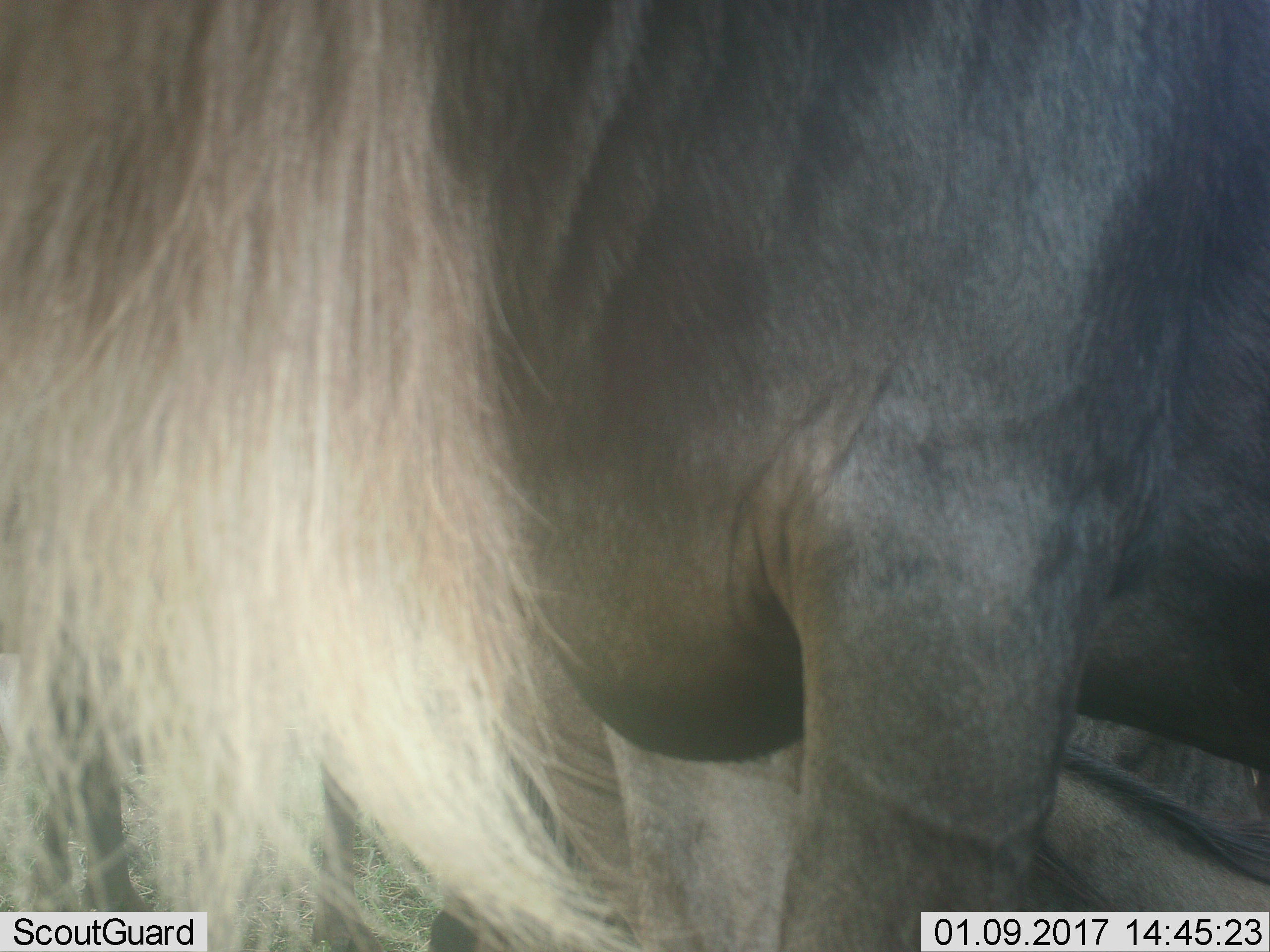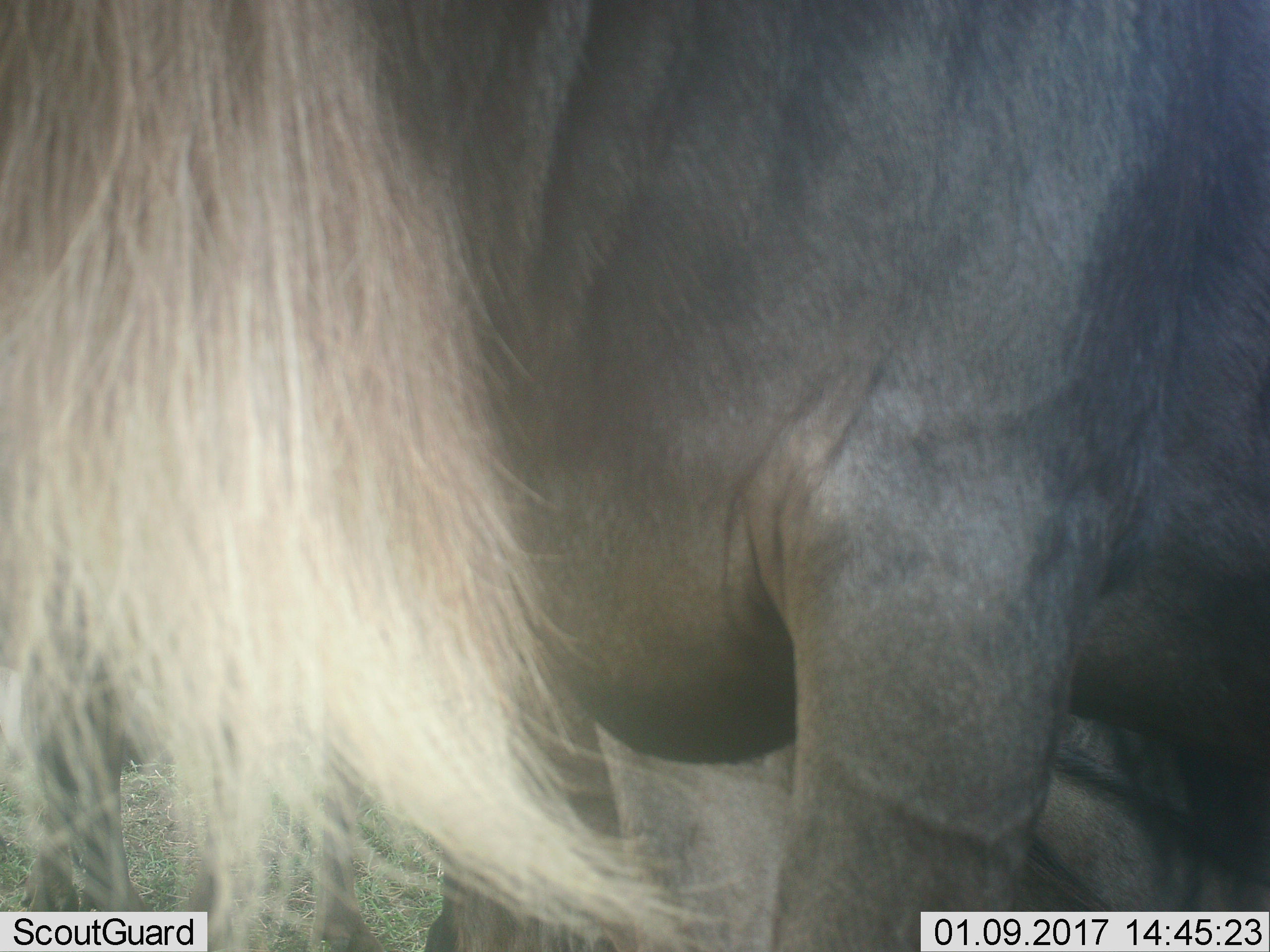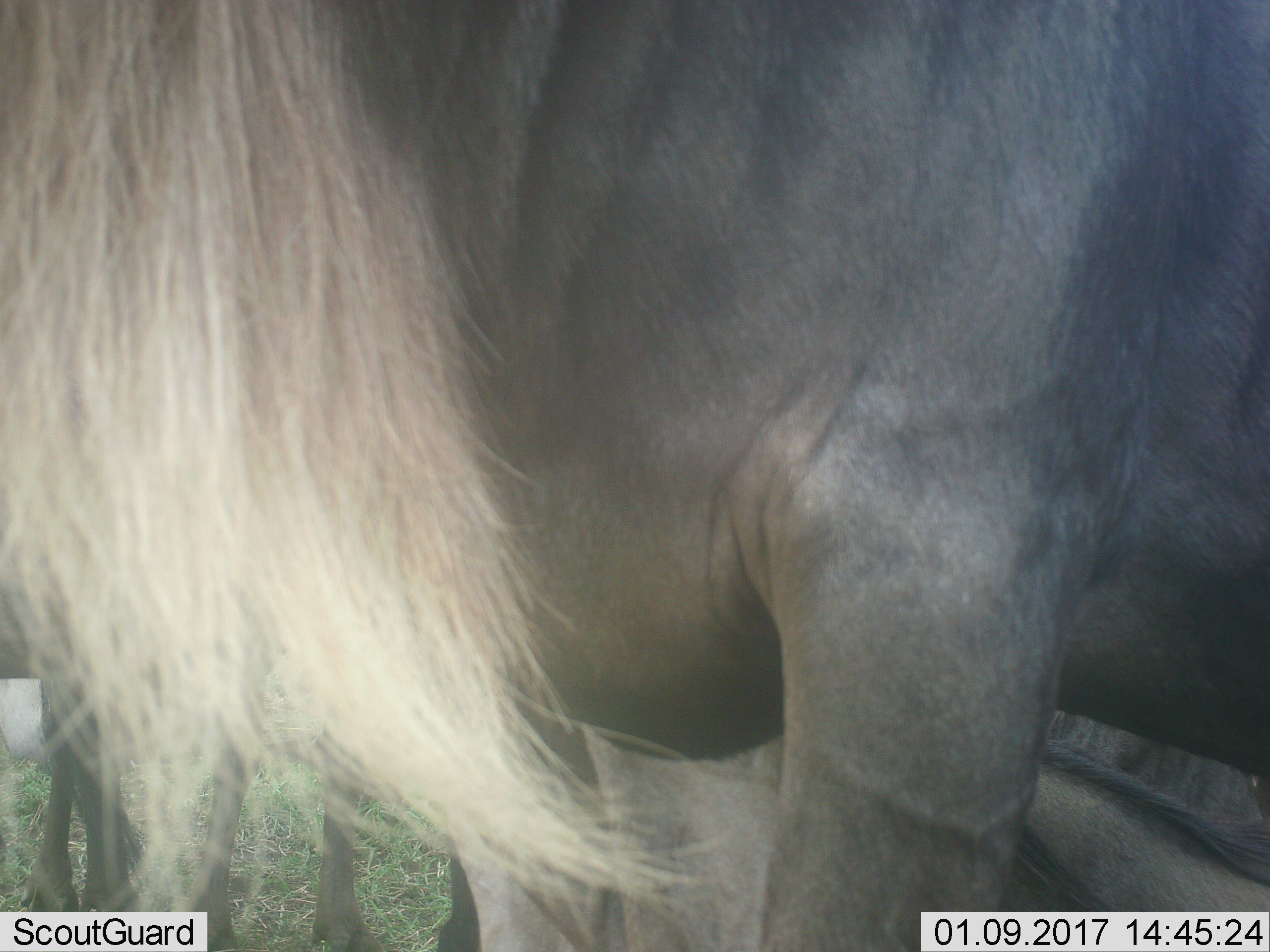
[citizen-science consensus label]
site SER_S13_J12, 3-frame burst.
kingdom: Animalia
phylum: Chordata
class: Mammalia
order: Artiodactyla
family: Bovidae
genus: Connochaetes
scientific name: Connochaetes taurinus taurinus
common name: blue wildebeest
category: wildebeestblue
Wildebeestblue (blue wildebeest) (Connochaetes taurinus taurinus), count 1. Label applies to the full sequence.